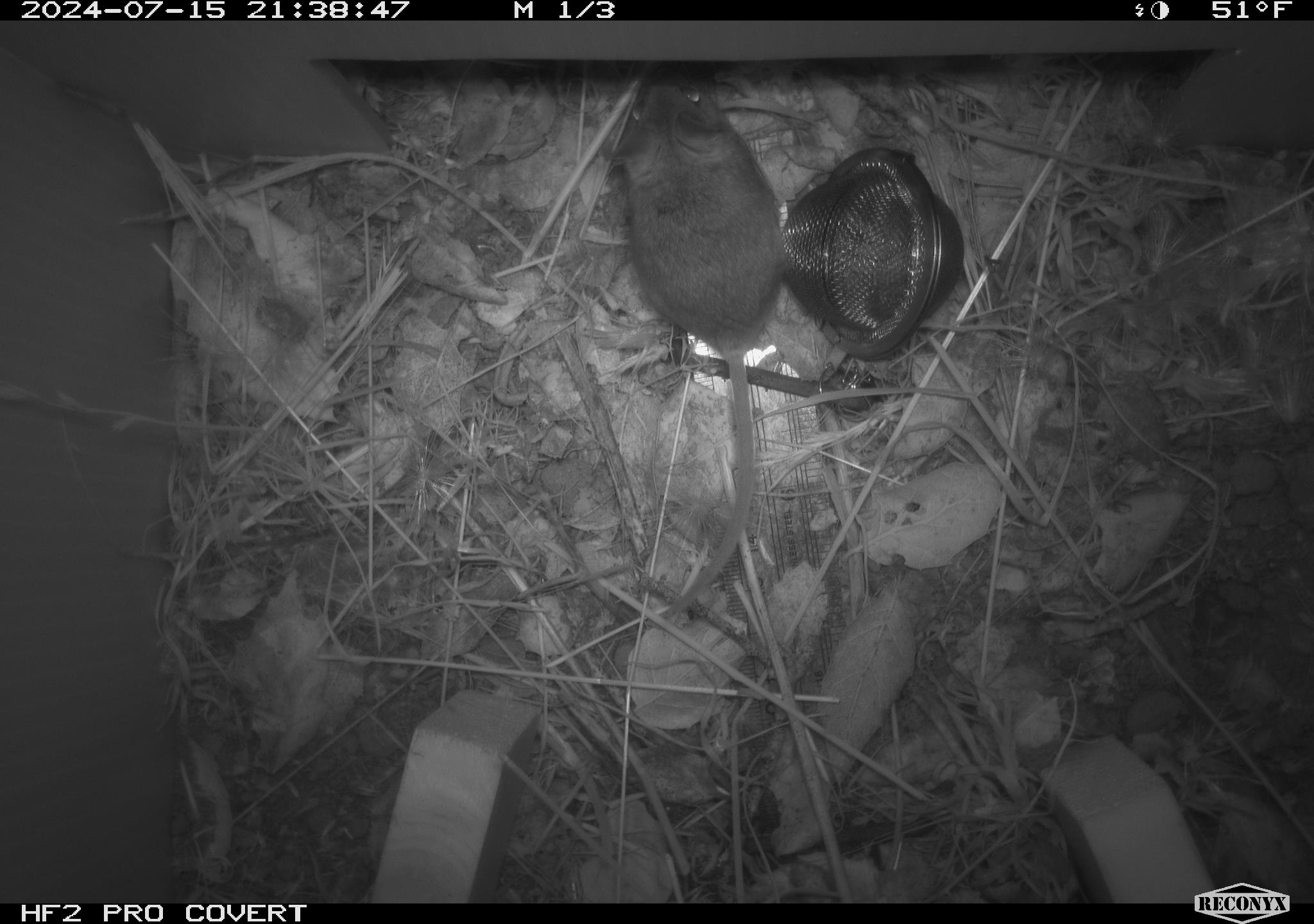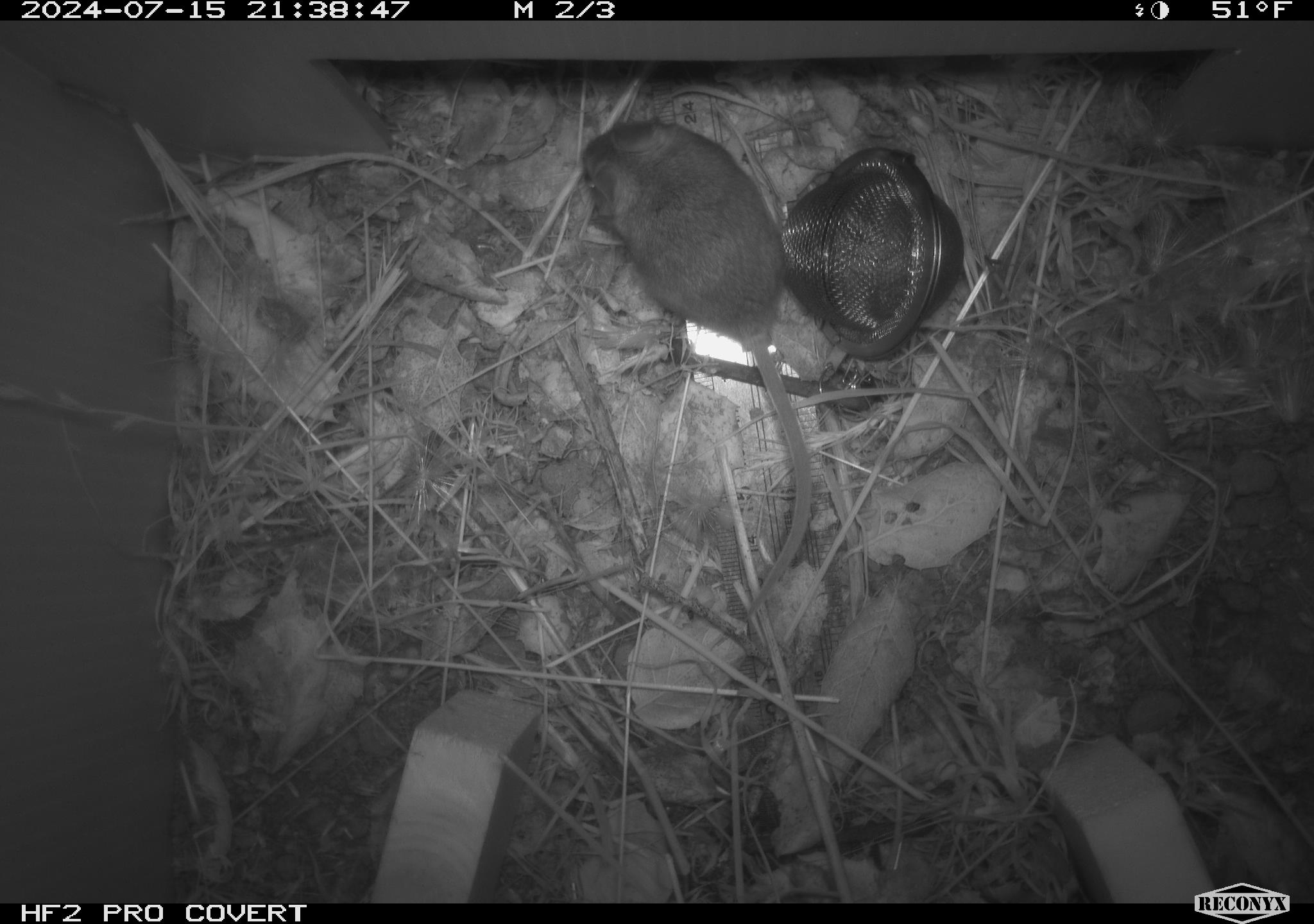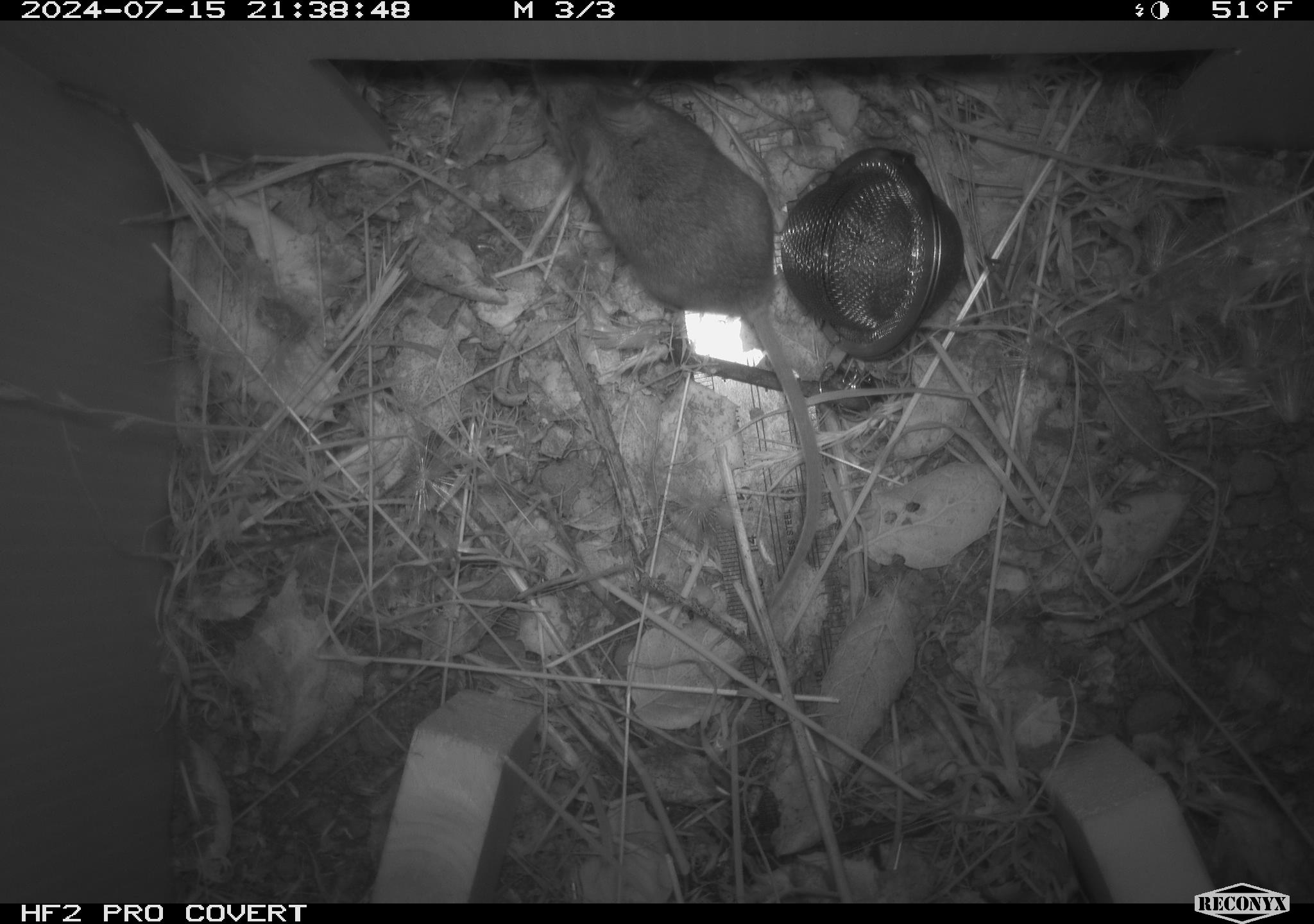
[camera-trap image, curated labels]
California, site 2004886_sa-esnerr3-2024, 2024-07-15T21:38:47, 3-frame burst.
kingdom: Animalia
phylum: Chordata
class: Mammalia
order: Rodentia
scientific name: Rodentia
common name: rodent